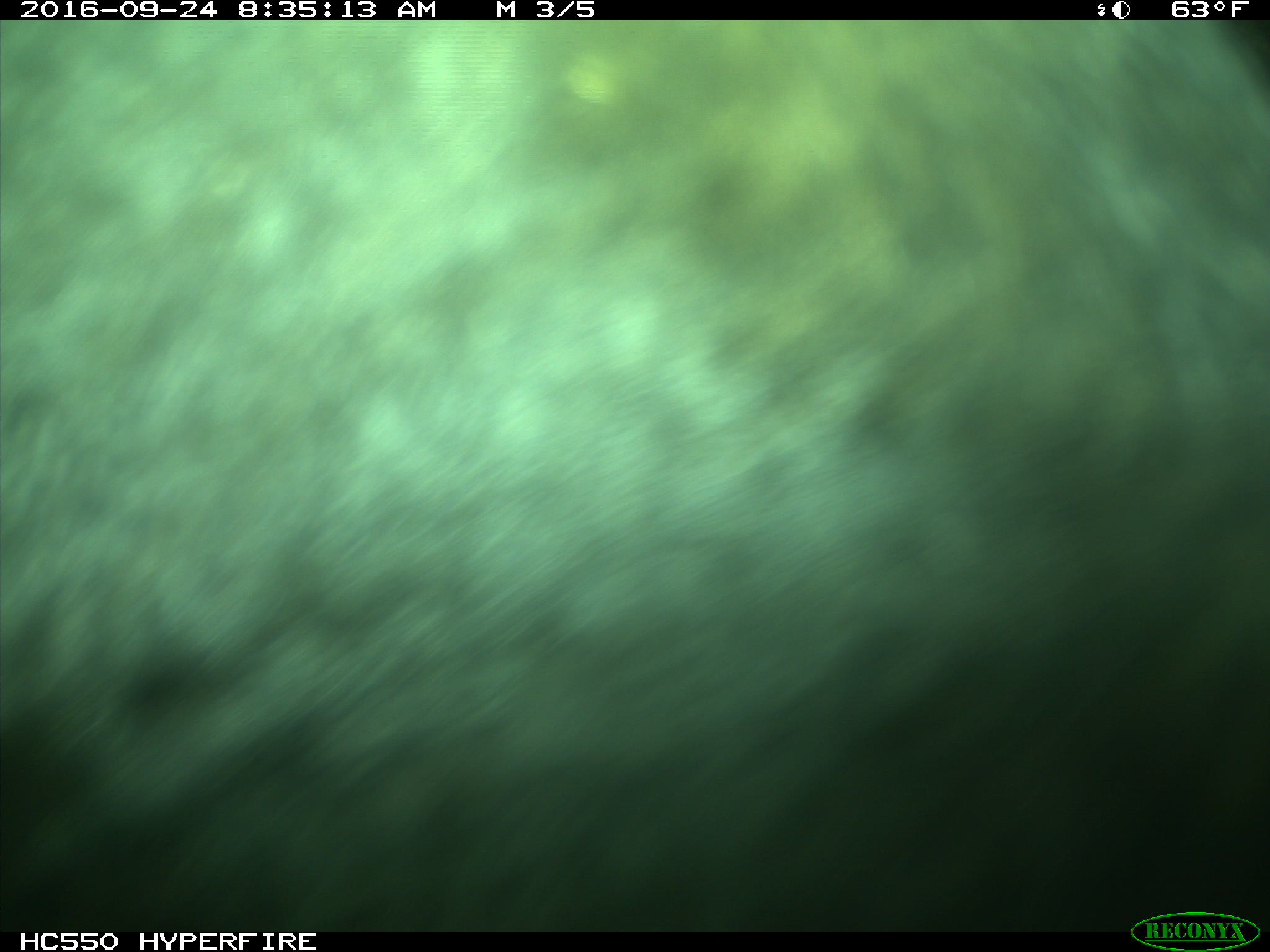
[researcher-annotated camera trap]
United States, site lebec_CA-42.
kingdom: Animalia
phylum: Chordata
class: Mammalia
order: Artiodactyla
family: Bovidae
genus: Bos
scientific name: Bos taurus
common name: domestic cow